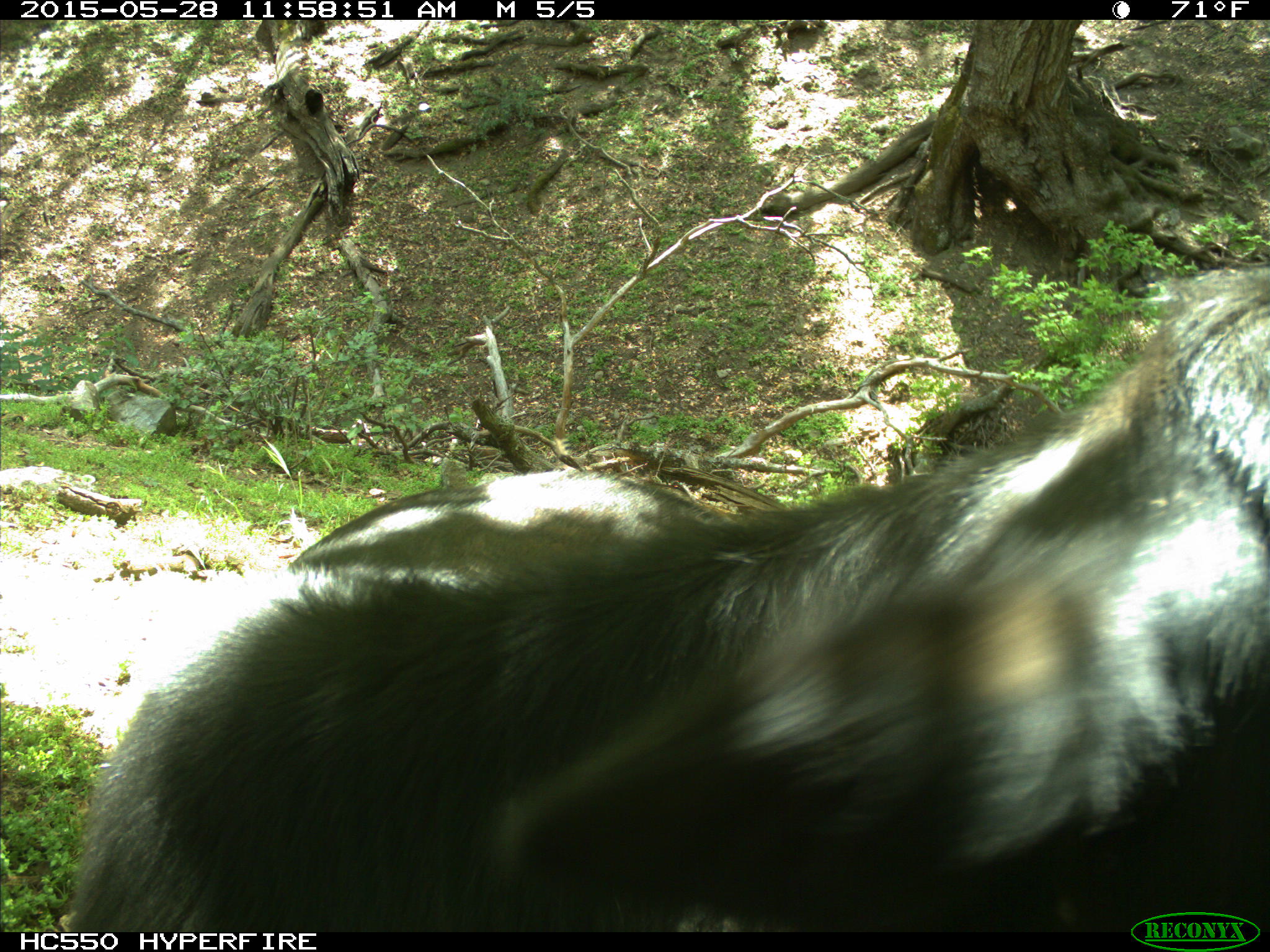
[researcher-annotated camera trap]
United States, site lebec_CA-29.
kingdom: Animalia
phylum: Chordata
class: Mammalia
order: Artiodactyla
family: Bovidae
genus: Bos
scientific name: Bos taurus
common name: domestic cow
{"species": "Bos taurus (domestic cow)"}